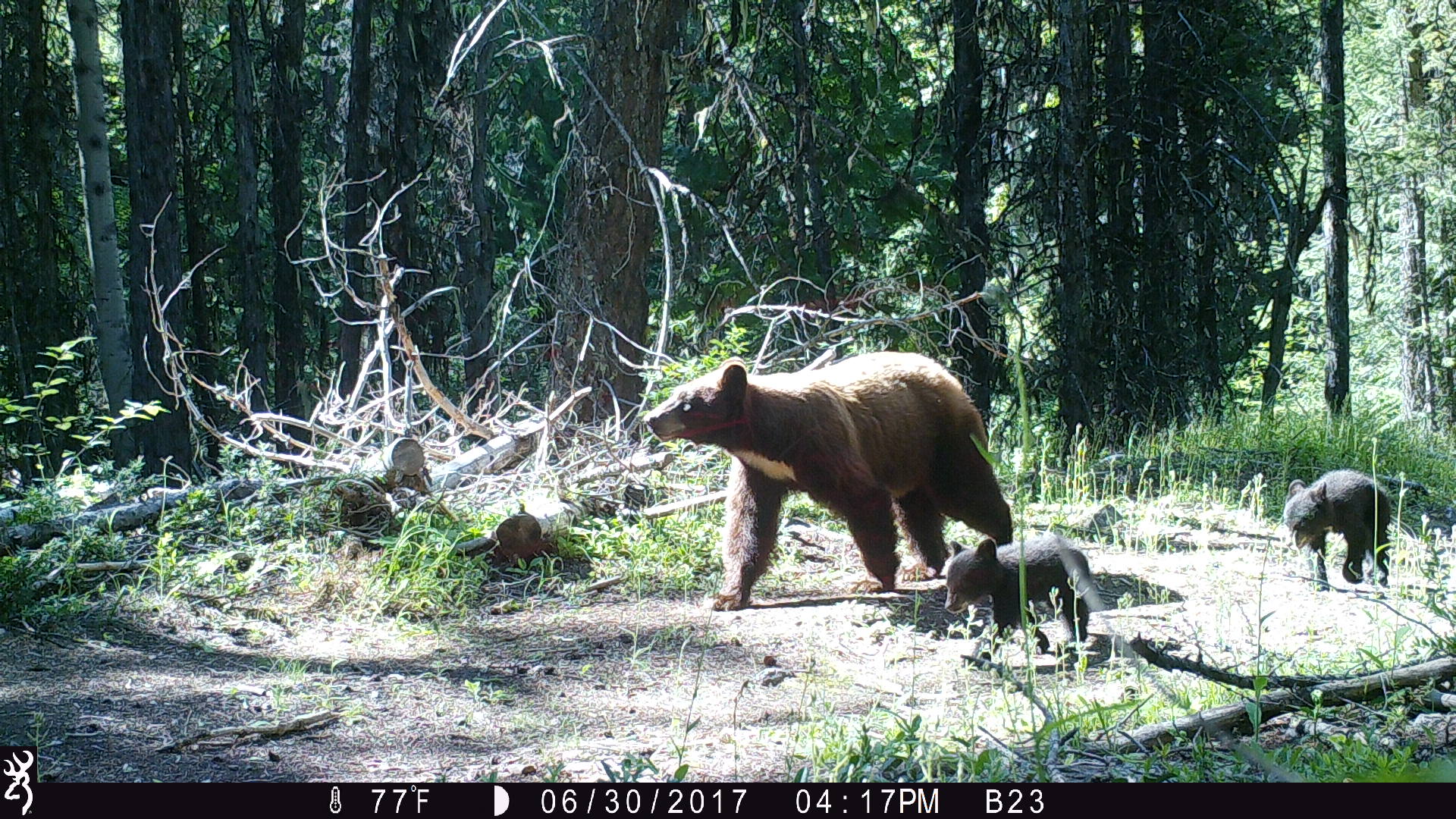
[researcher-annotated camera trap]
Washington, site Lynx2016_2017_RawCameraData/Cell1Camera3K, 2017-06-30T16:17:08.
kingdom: Animalia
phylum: Chordata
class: Mammalia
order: Carnivora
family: Ursidae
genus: Ursus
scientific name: Ursus americanus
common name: american black bear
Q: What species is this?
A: Ursus americanus (american black bear).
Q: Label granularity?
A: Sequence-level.